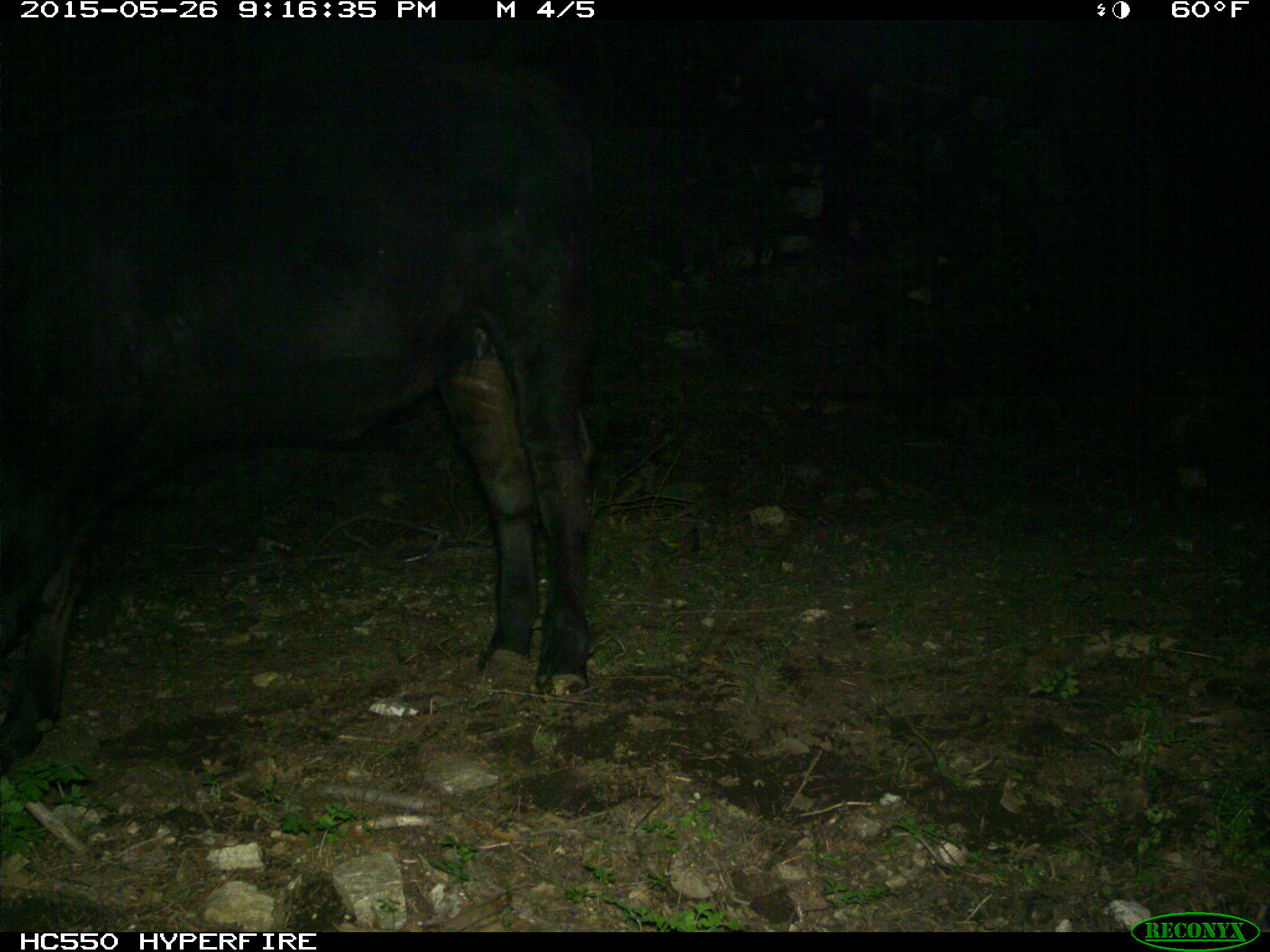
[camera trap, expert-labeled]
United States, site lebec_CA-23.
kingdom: Animalia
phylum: Chordata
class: Mammalia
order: Artiodactyla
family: Bovidae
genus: Bos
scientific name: Bos taurus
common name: domestic cow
Bos taurus (domestic cow).